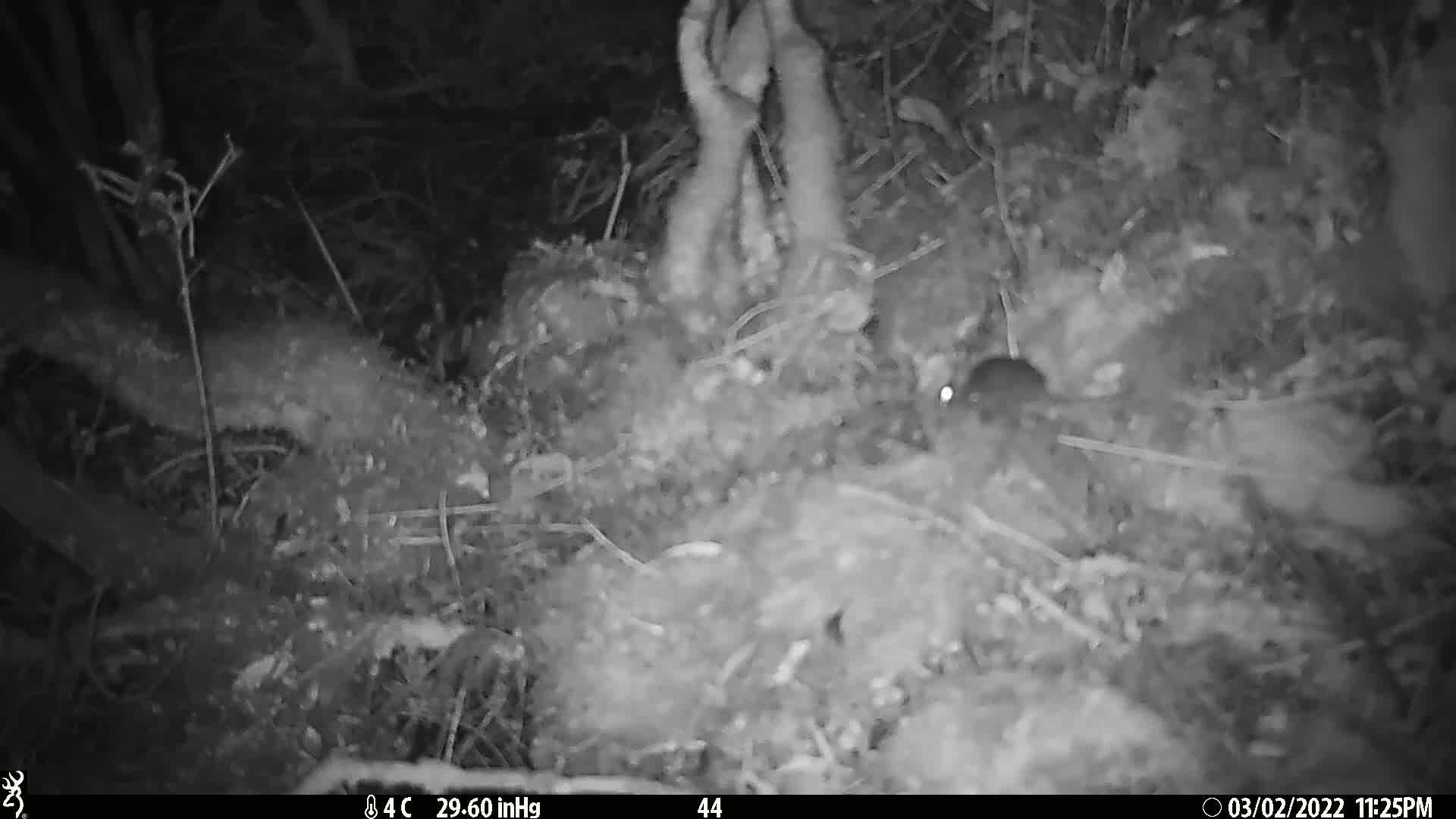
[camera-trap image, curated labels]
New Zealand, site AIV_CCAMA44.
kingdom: Animalia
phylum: Chordata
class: Mammalia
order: Rodentia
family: Muridae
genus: Mus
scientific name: Mus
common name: mouse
Mouse (Mus).